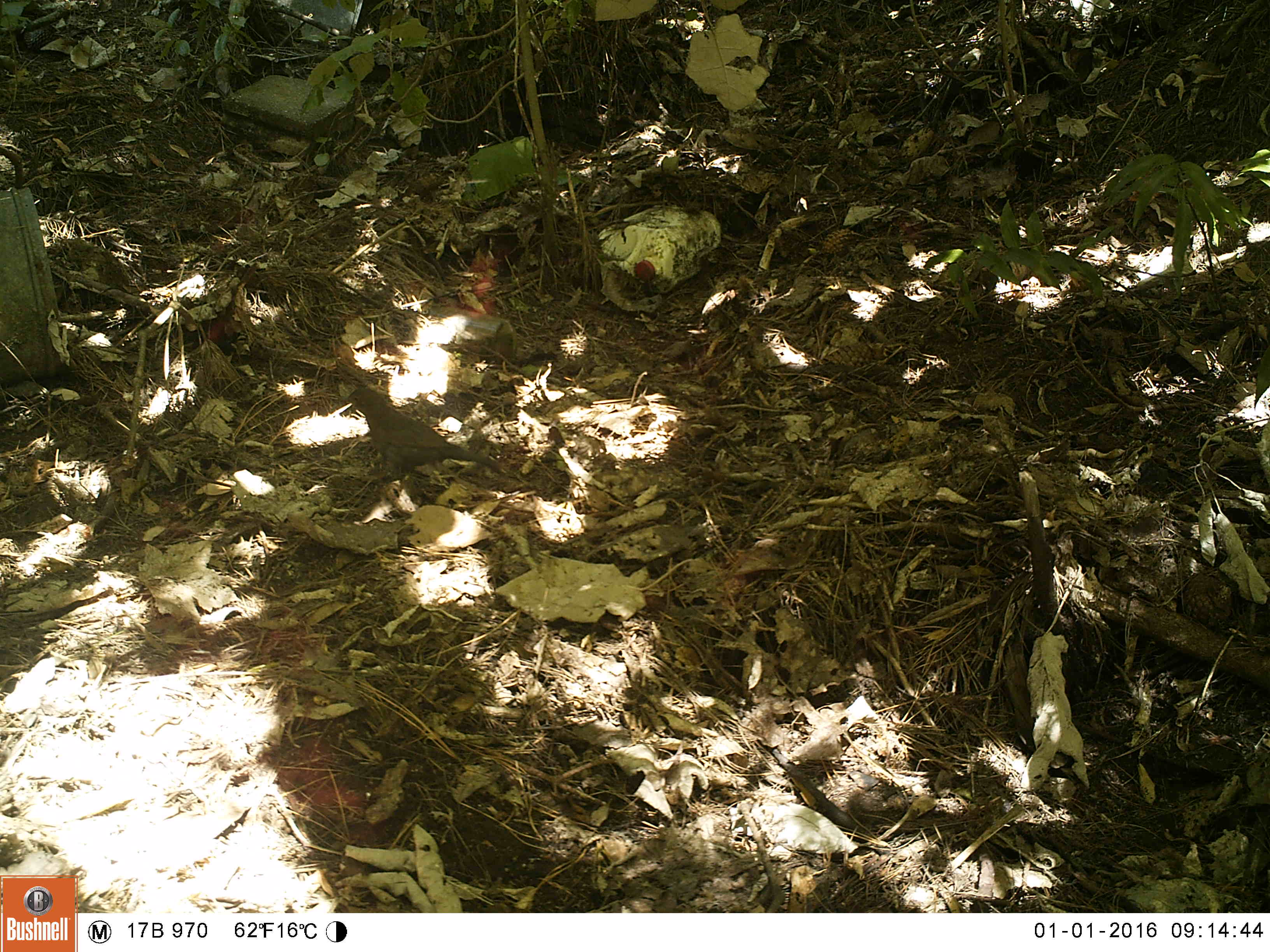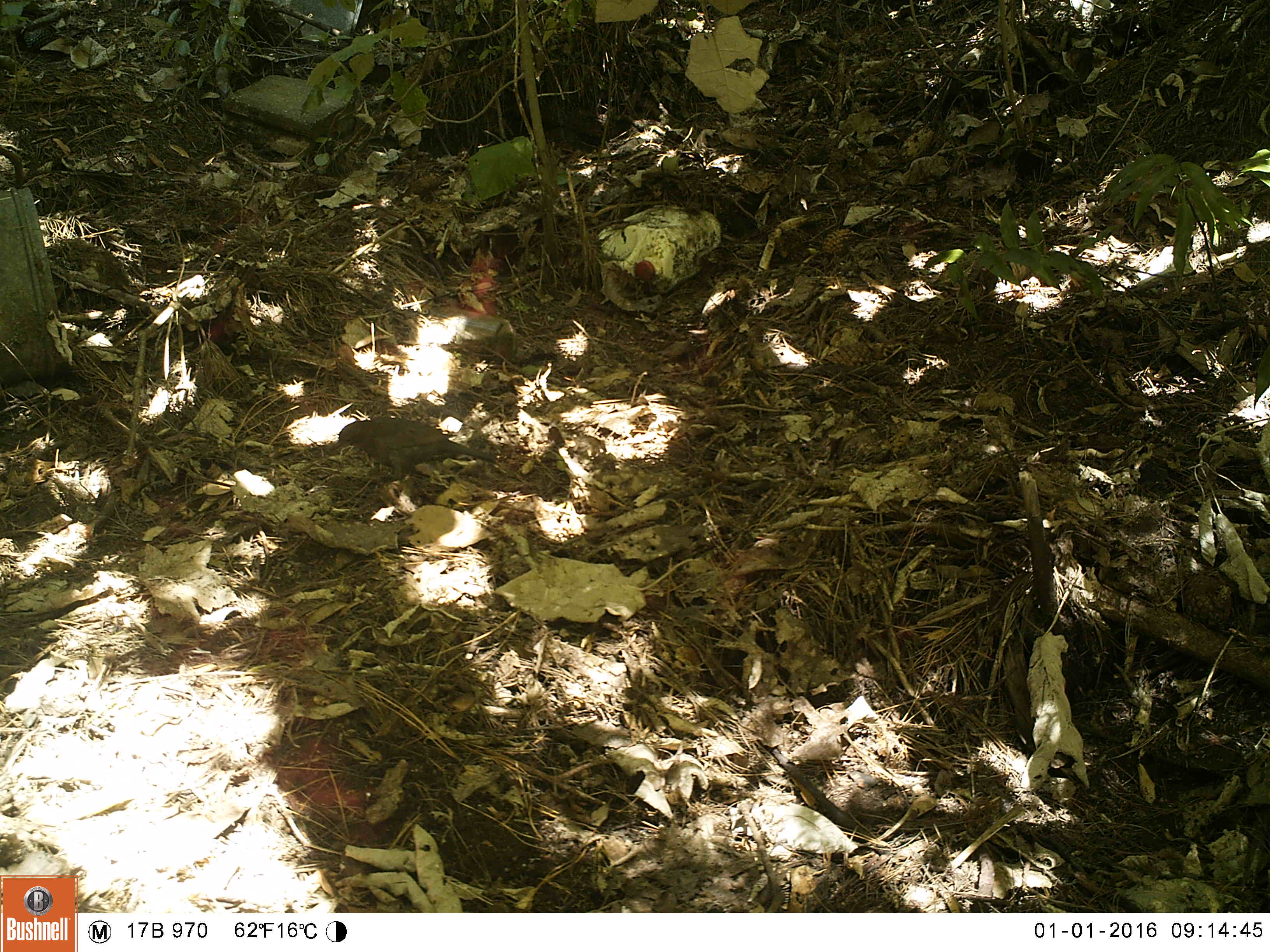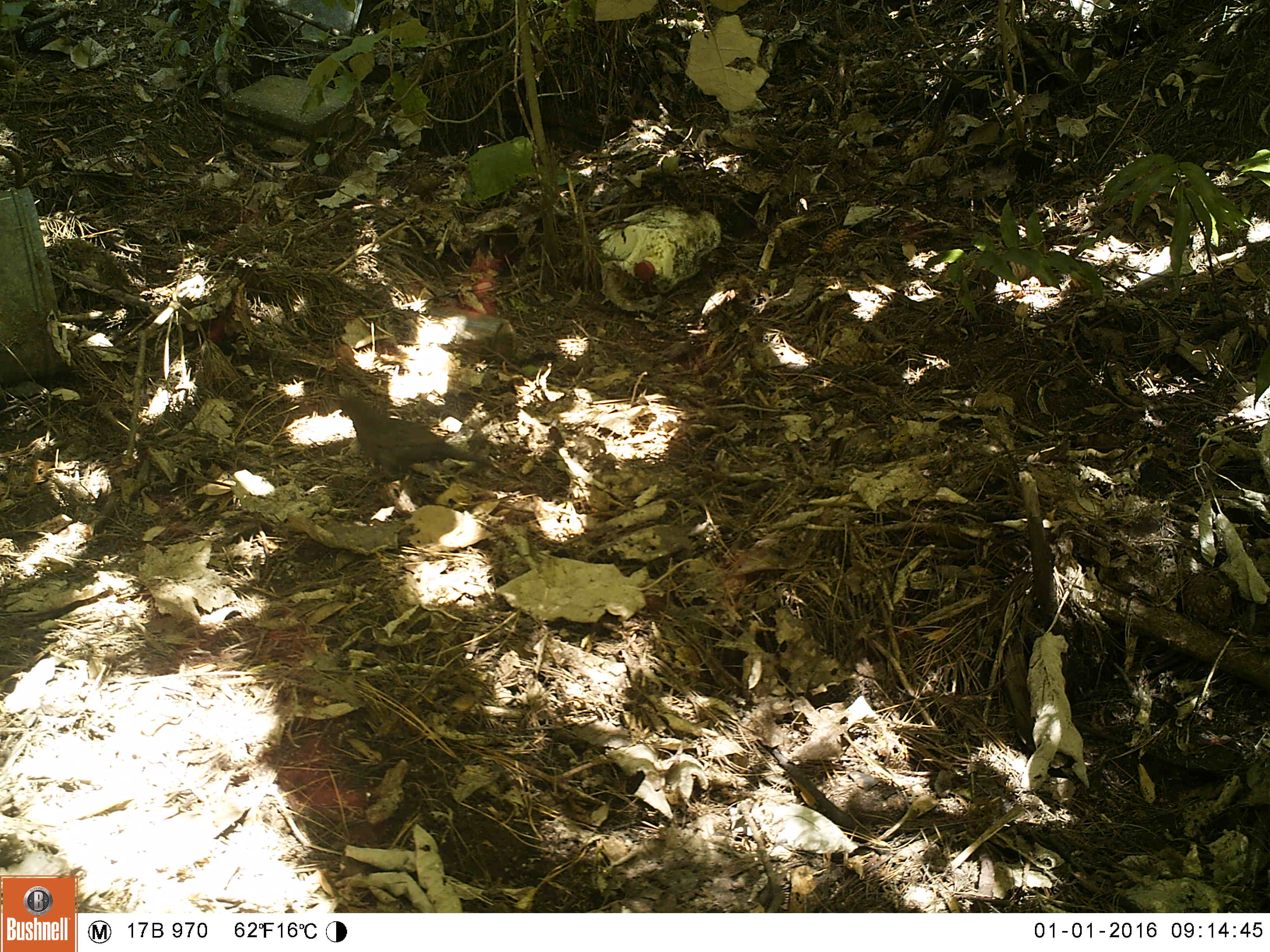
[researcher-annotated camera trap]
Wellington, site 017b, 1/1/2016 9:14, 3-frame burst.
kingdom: Animalia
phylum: Chordata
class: Aves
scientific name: Aves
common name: bird